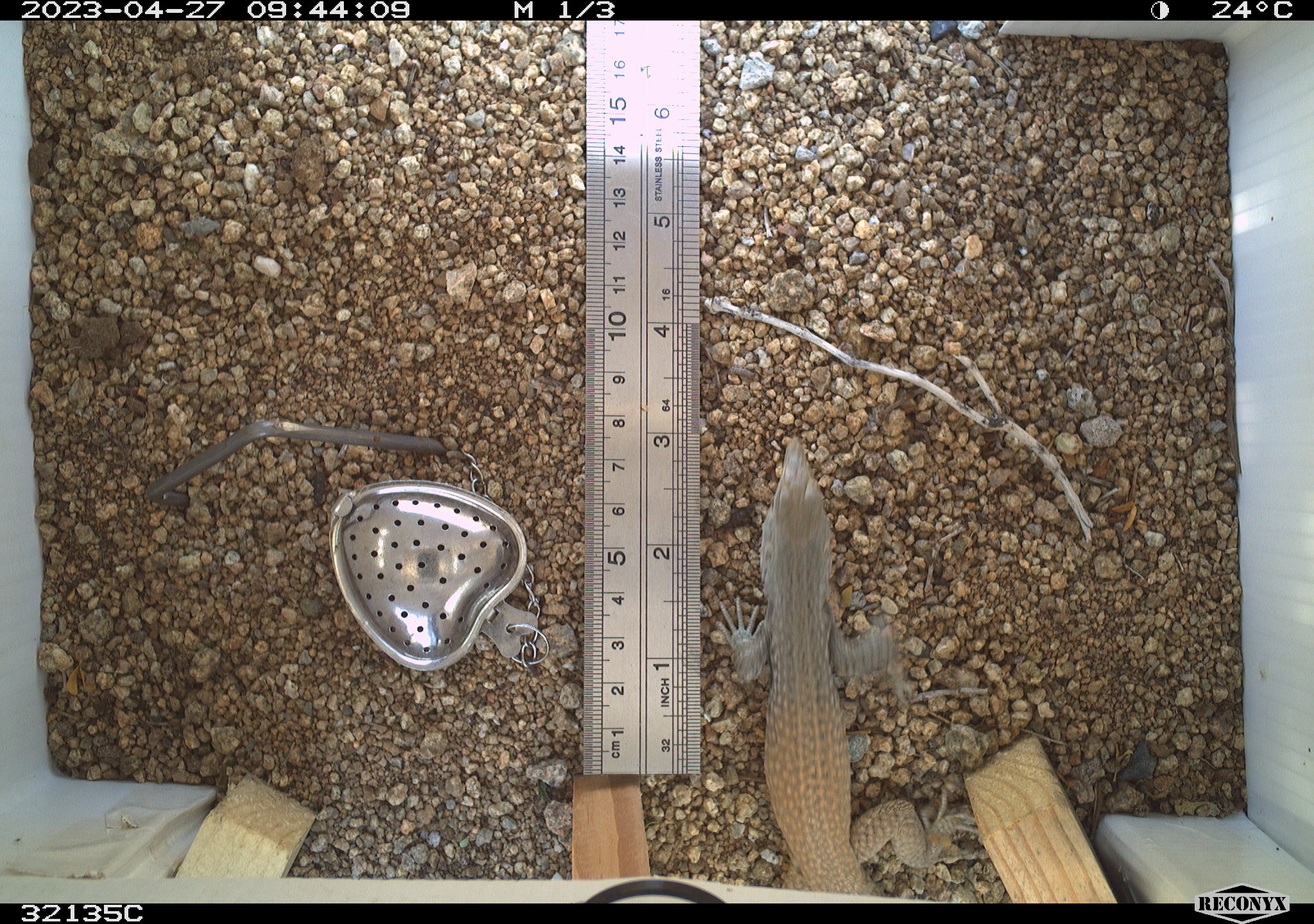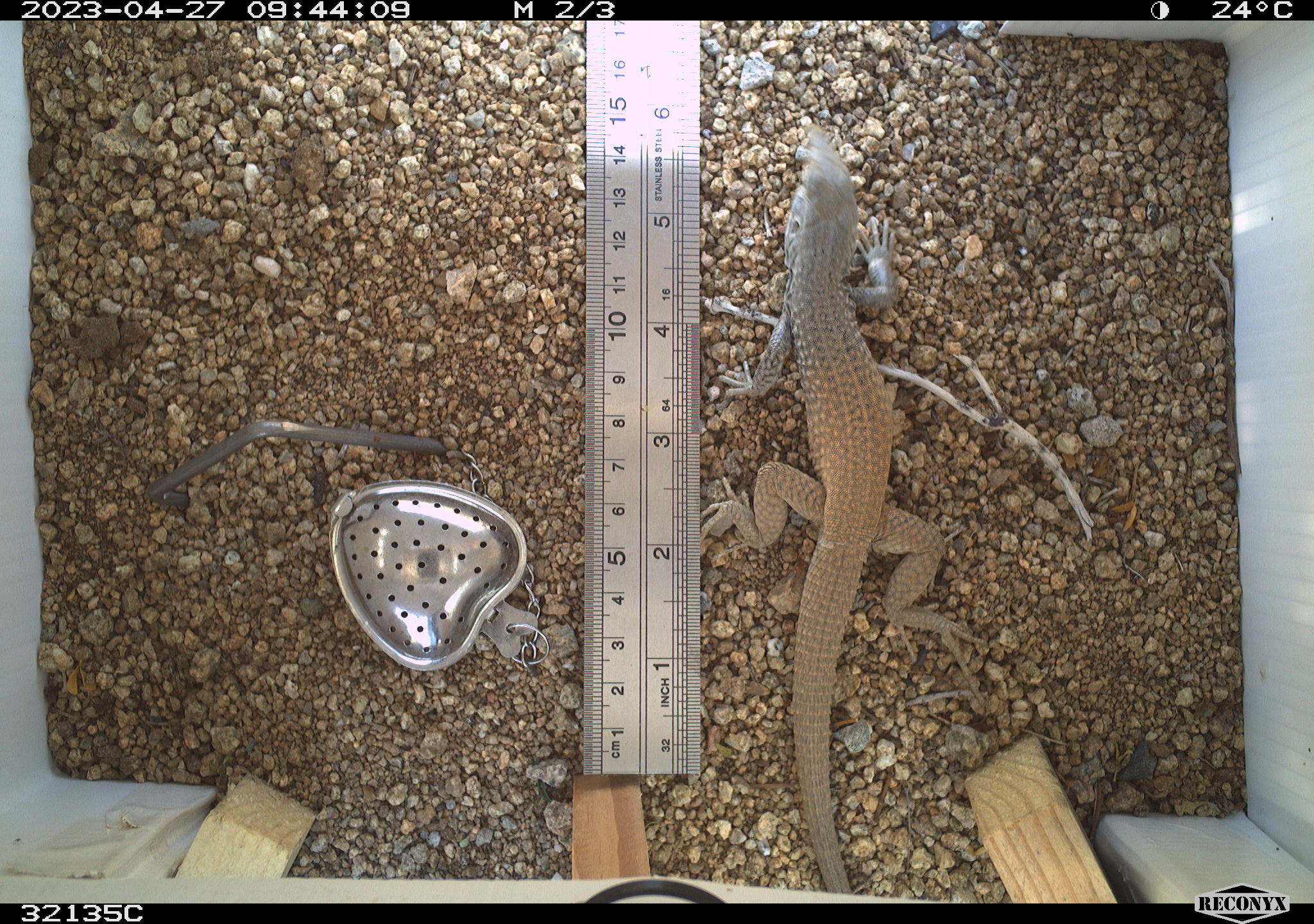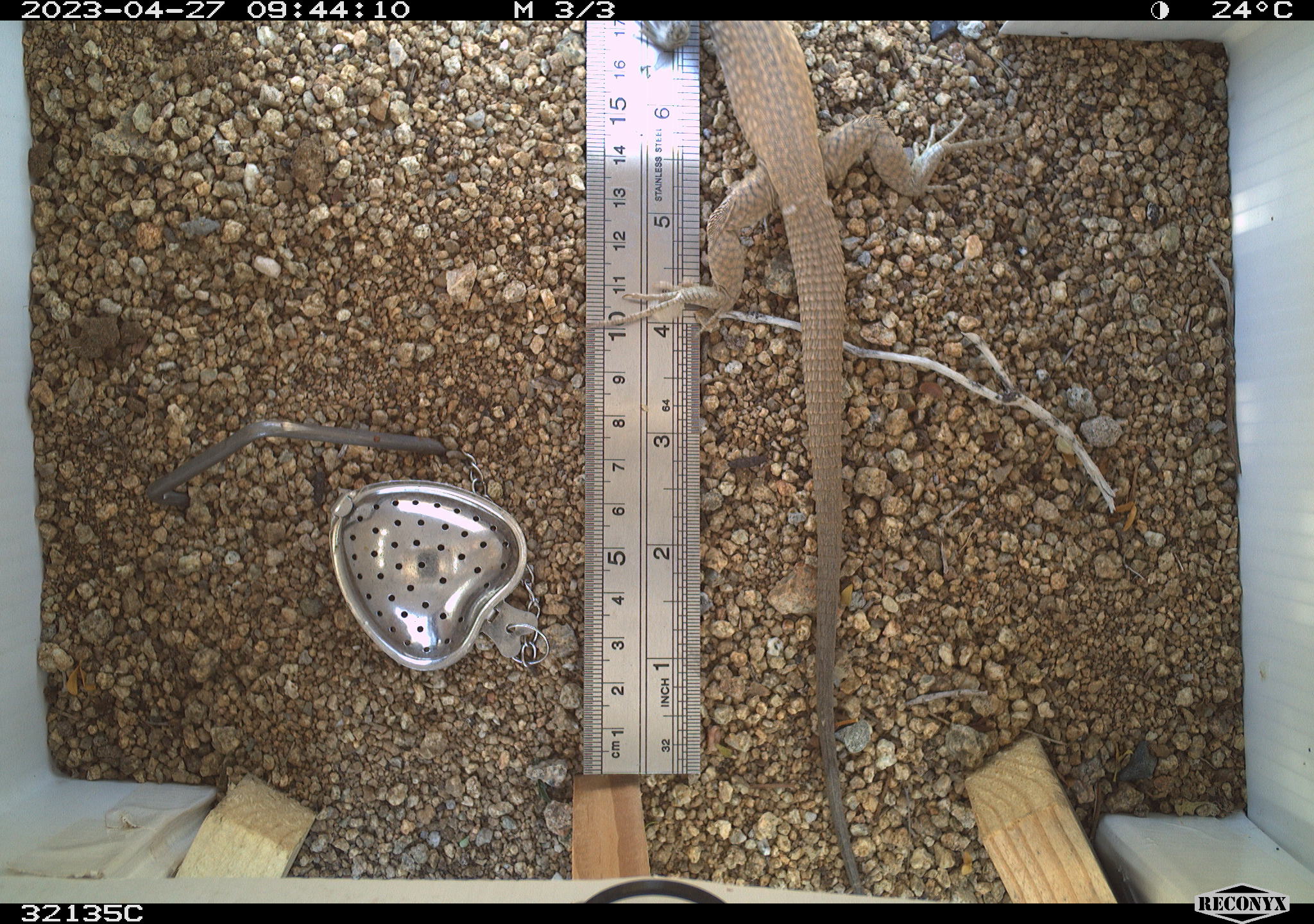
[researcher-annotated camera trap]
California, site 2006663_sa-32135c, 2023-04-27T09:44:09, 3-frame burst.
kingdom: Animalia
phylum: Chordata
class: Reptilia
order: Squamata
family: Teiidae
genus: Aspidoscelis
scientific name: Aspidoscelis tigris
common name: western whiptail